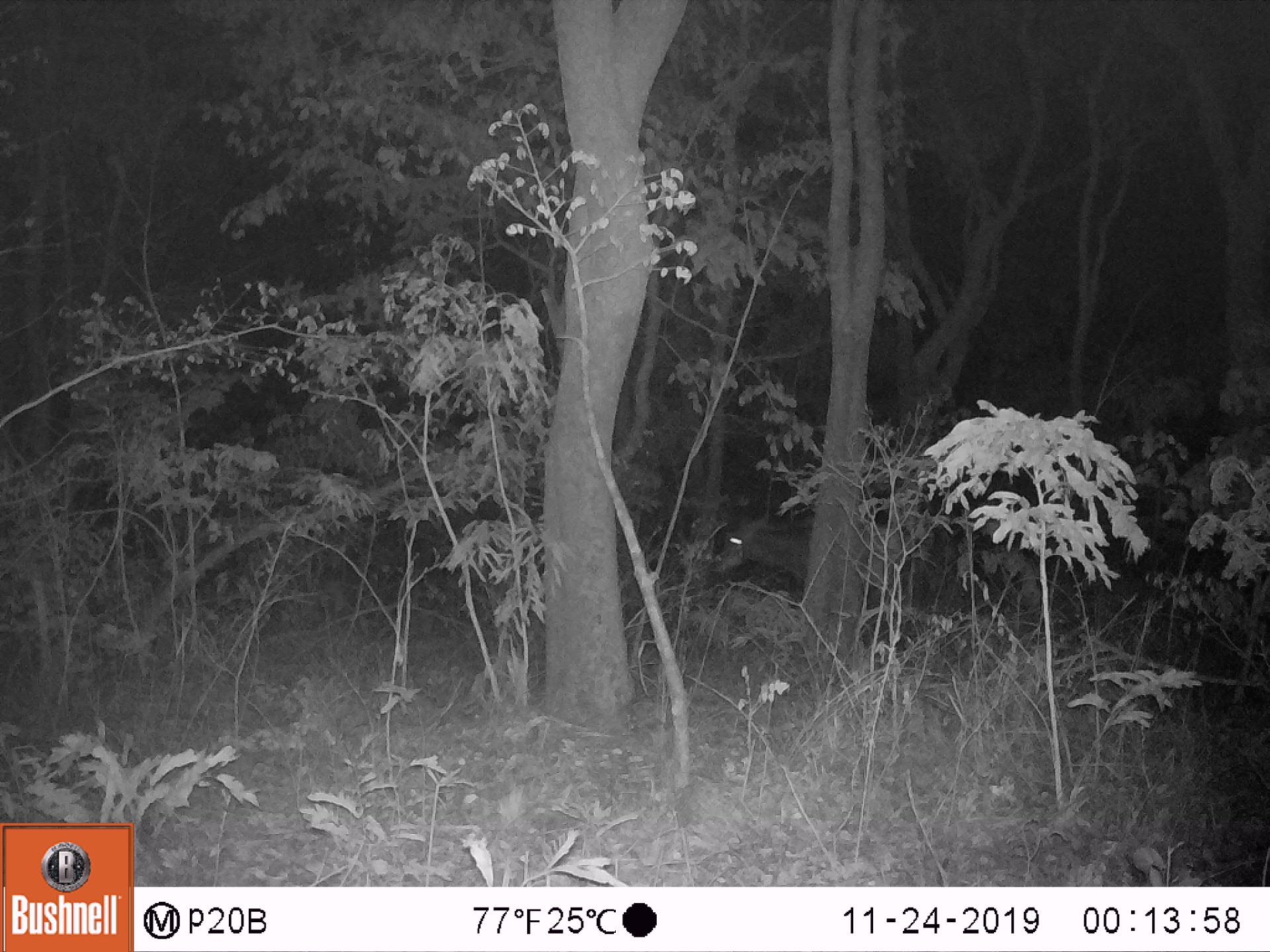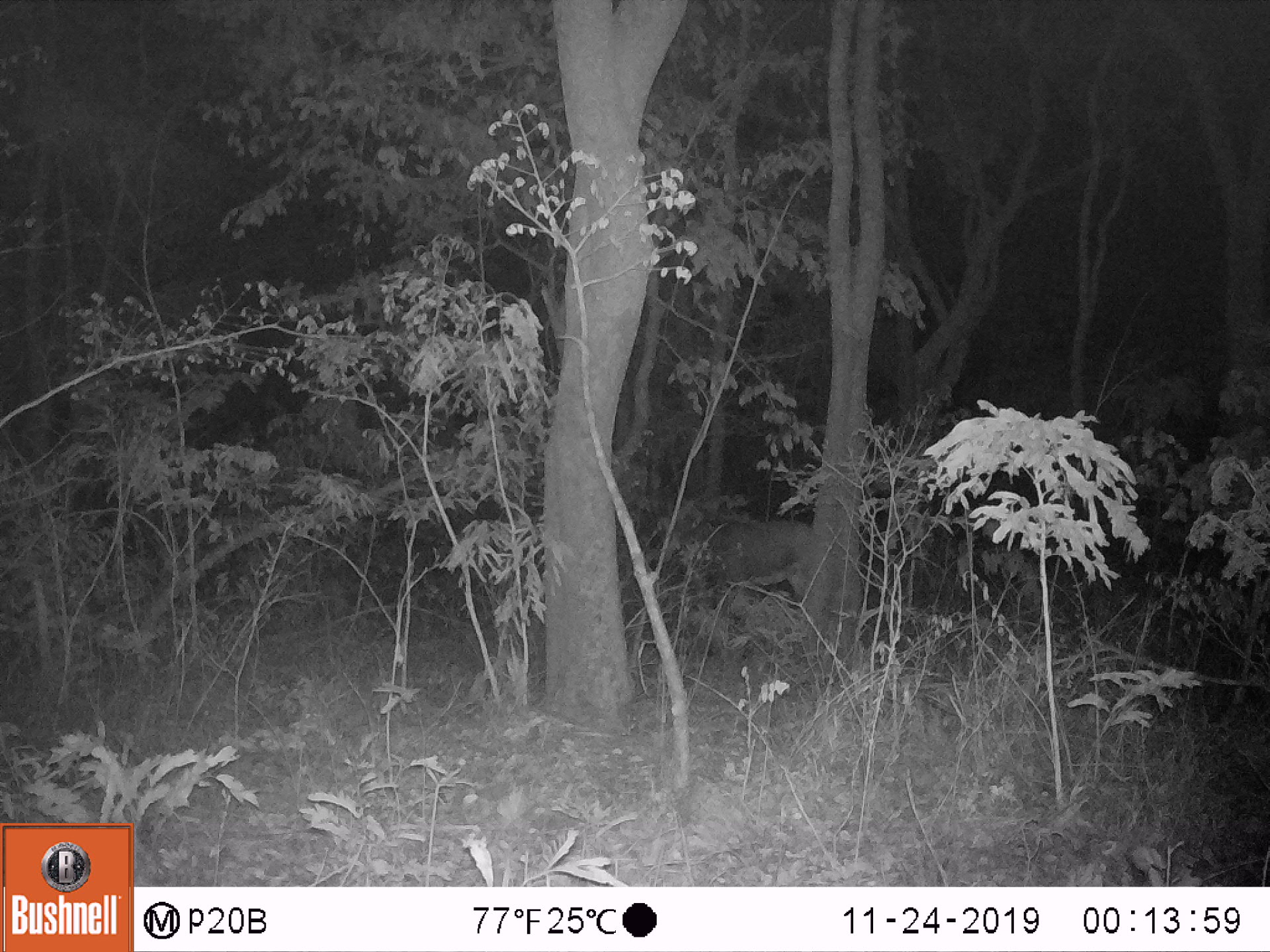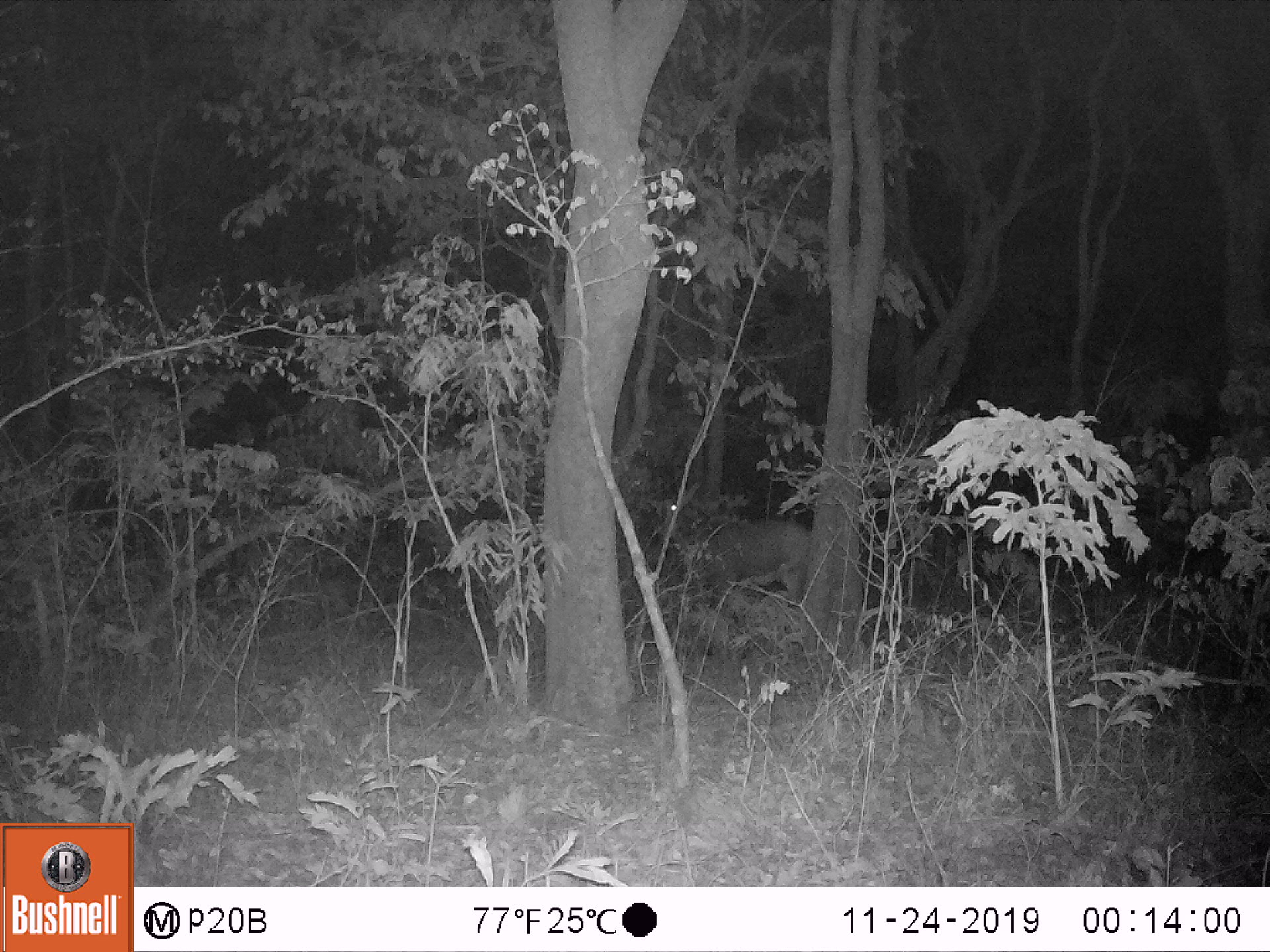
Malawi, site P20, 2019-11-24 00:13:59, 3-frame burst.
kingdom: Animalia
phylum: Chordata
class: Mammalia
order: Artiodactyla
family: Bovidae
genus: Hippotragus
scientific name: Hippotragus niger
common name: sable antelope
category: sable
Sable (sable antelope) (Hippotragus niger), count 1.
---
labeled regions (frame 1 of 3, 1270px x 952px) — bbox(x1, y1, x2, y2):
sable: bbox(703, 454, 917, 603)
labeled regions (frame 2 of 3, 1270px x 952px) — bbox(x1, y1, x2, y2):
sable: bbox(632, 456, 803, 641)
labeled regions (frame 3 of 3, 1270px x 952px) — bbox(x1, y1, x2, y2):
sable: bbox(646, 446, 811, 646)